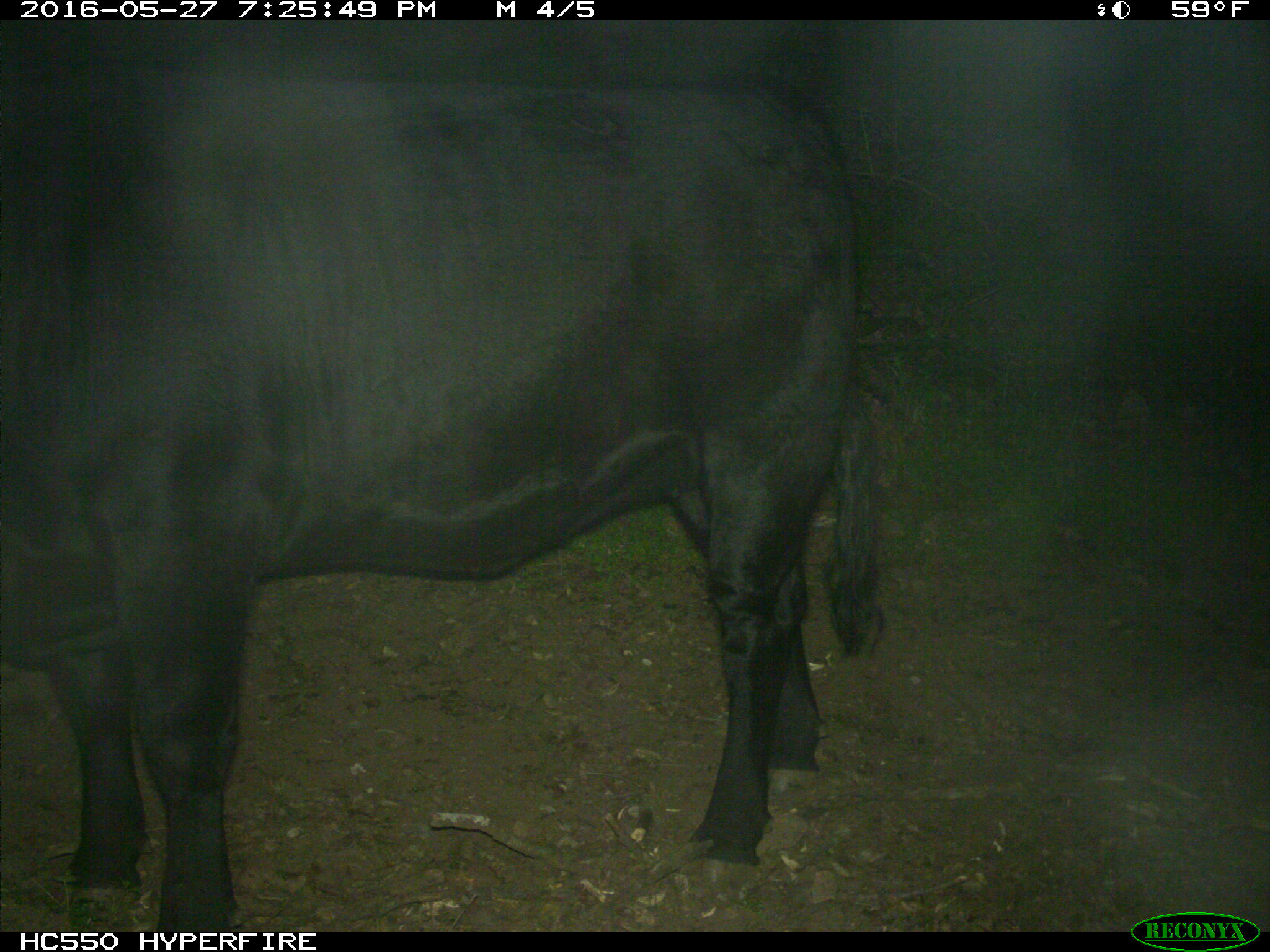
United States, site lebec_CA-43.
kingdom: Animalia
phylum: Chordata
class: Mammalia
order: Artiodactyla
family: Bovidae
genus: Bos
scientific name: Bos taurus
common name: domestic cow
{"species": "Bos taurus (domestic cow)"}